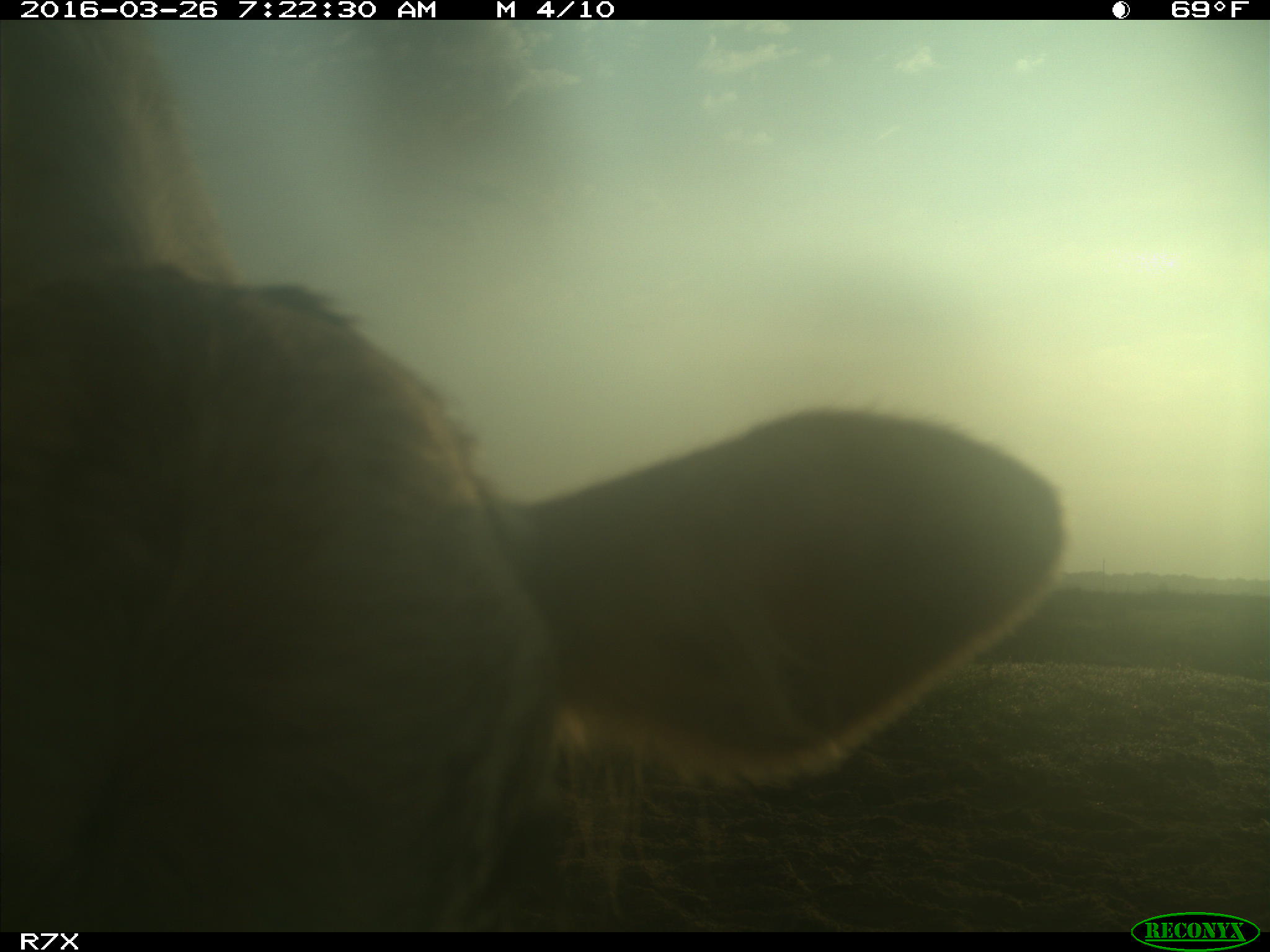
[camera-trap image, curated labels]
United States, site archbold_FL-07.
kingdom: Animalia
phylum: Chordata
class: Mammalia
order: Artiodactyla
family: Bovidae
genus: Bos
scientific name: Bos taurus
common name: domestic cow